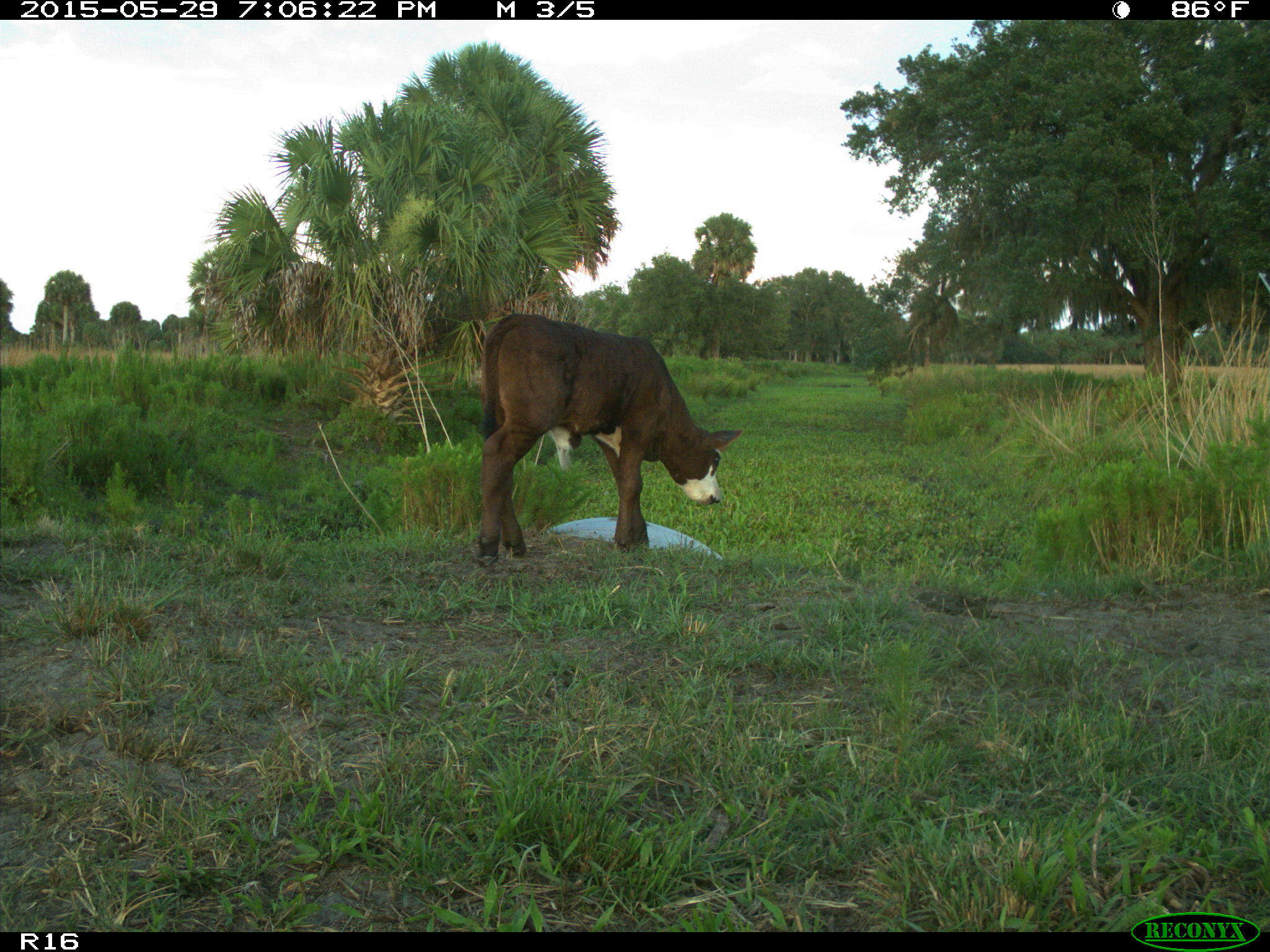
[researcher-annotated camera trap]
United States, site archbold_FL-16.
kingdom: Animalia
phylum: Chordata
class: Mammalia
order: Artiodactyla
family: Bovidae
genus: Bos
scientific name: Bos taurus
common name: domestic cow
Bos taurus (domestic cow).